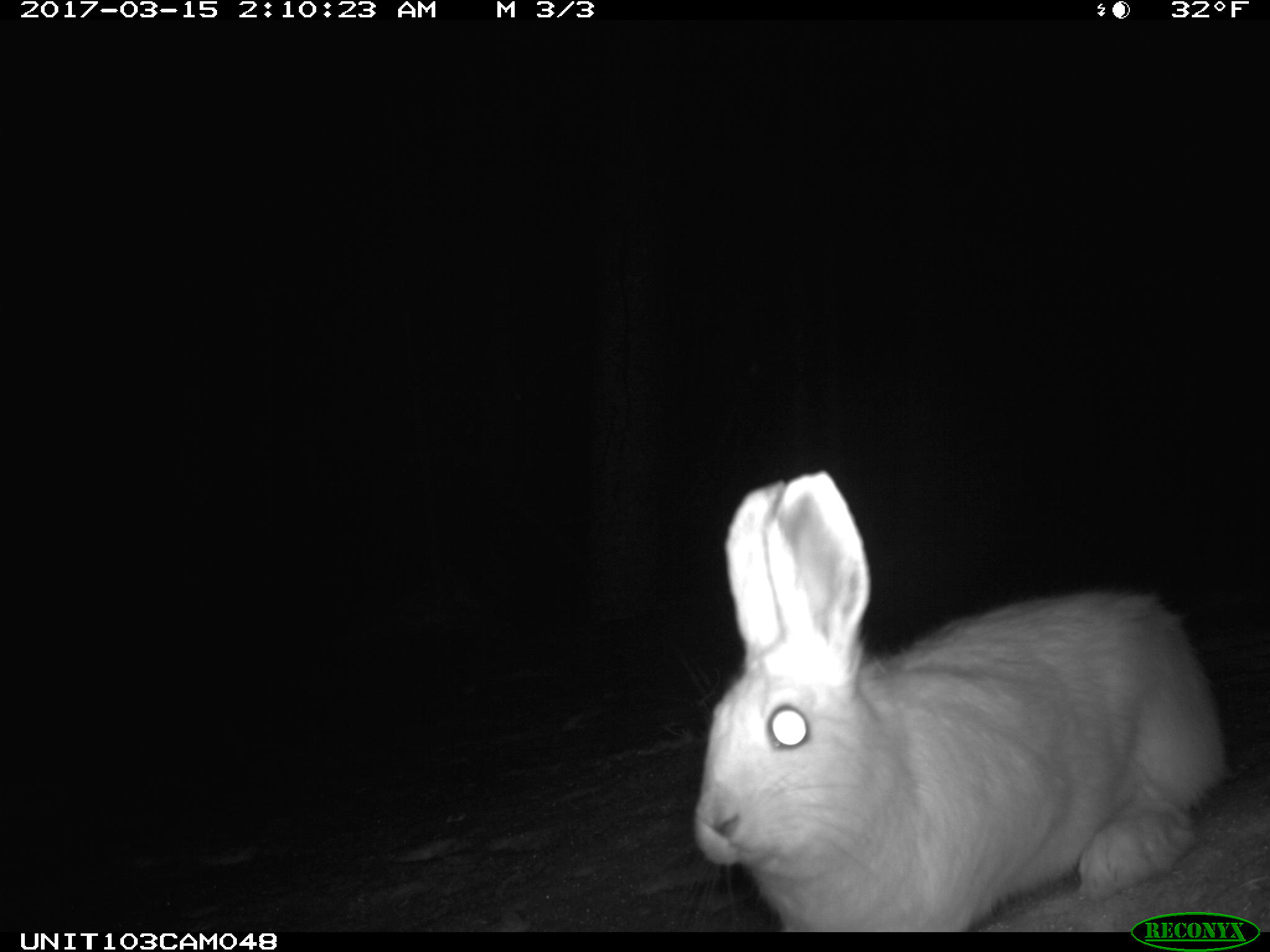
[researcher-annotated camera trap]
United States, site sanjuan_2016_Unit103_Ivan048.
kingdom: Animalia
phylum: Chordata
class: Mammalia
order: Lagomorpha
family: Leporidae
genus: Lepus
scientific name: Lepus americanus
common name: snowshoe hare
Lepus americanus (snowshoe hare).